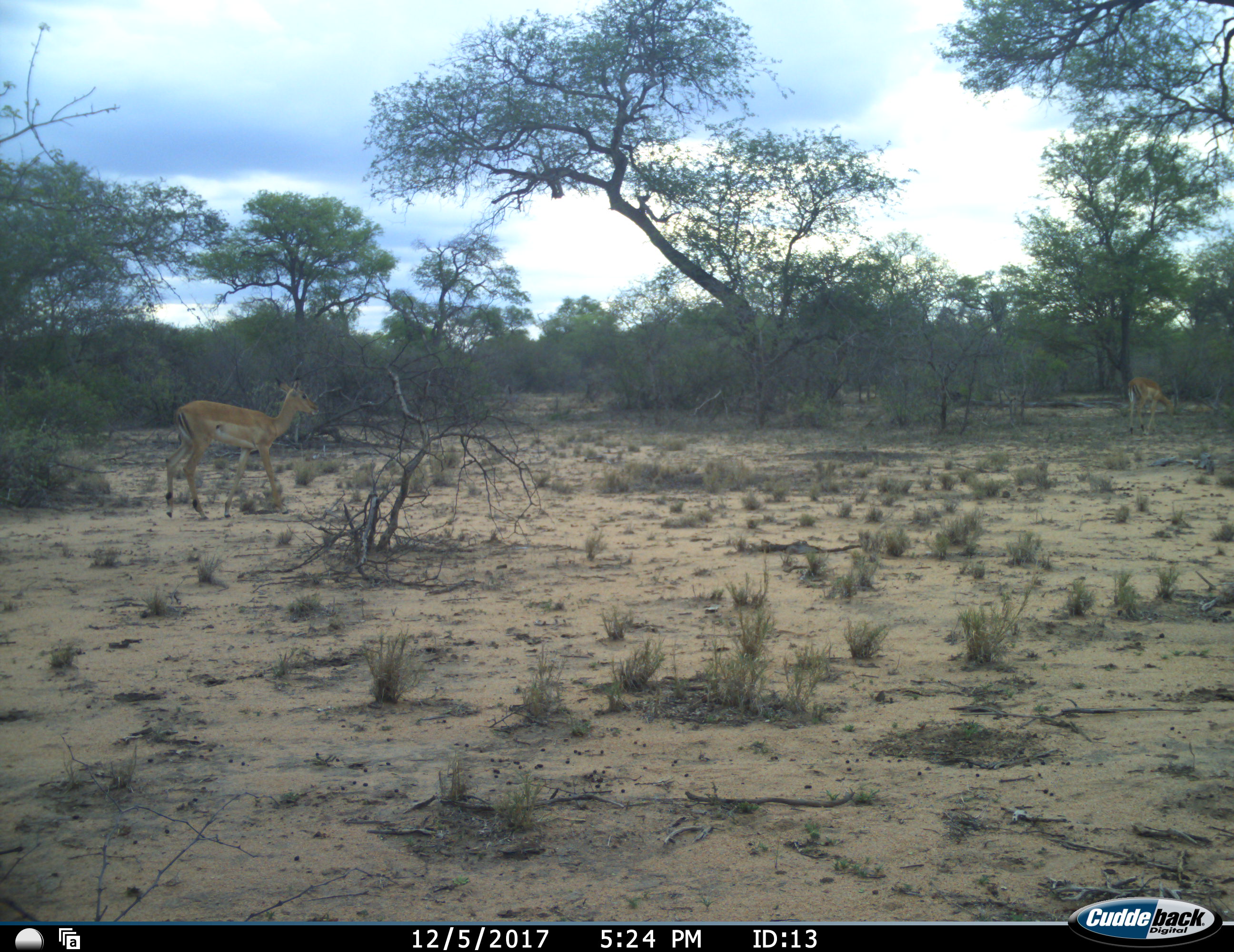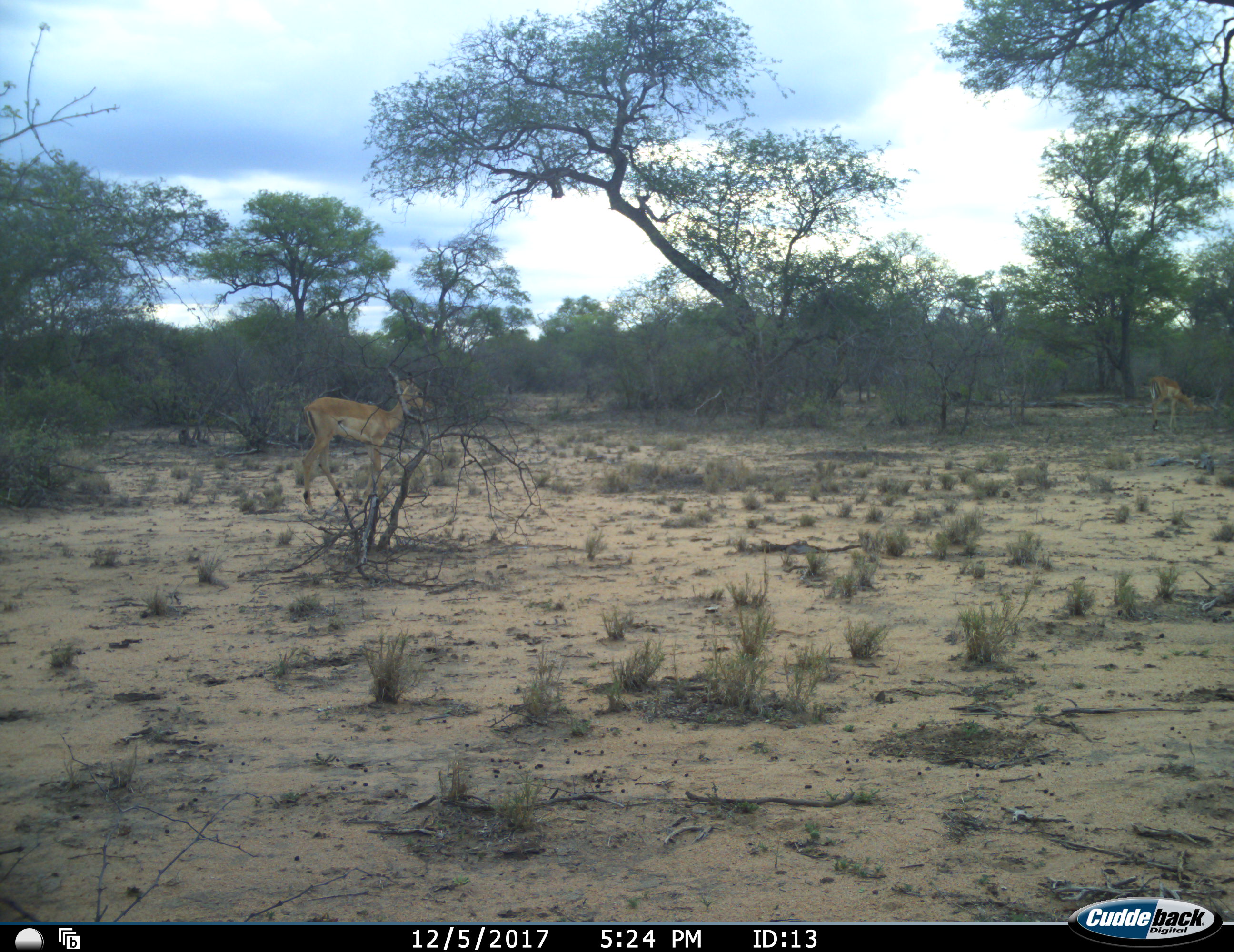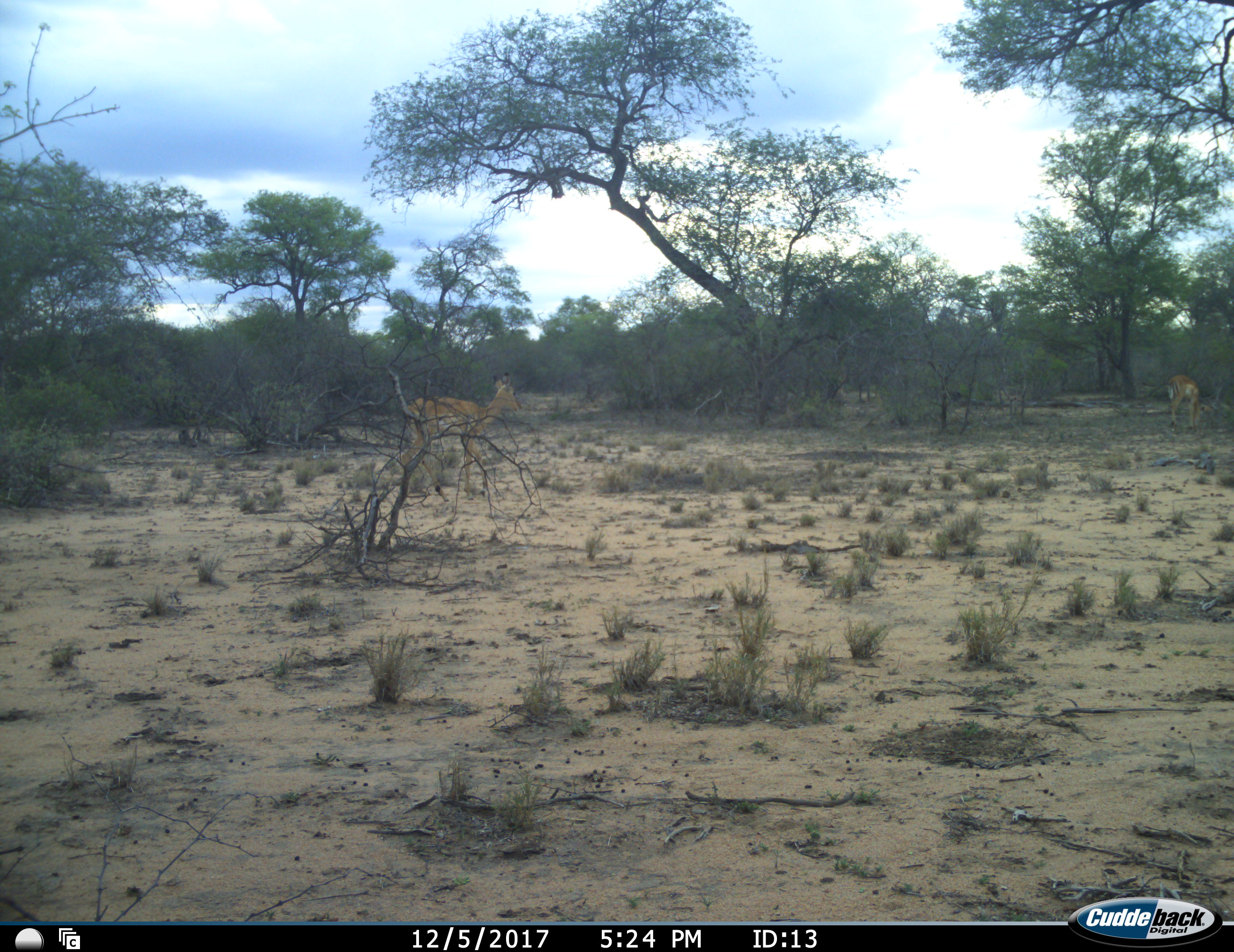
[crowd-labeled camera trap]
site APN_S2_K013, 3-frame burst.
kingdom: Animalia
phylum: Chordata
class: Mammalia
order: Artiodactyla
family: Bovidae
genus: Aepyceros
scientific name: Aepyceros melampus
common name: impala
Impala (Aepyceros melampus), count 2. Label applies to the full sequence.